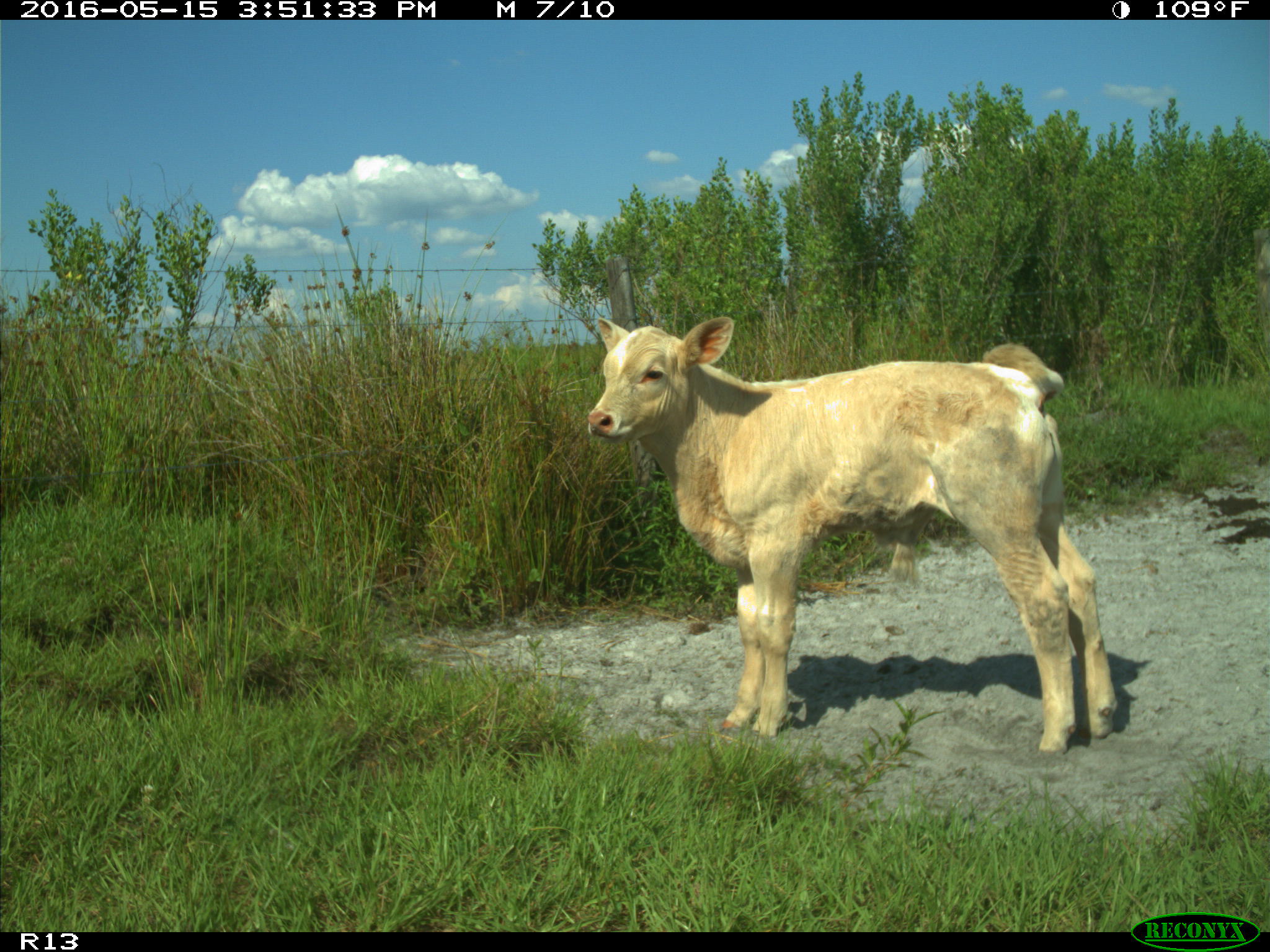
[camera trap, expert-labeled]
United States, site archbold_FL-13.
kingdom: Animalia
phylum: Chordata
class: Mammalia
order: Artiodactyla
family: Bovidae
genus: Bos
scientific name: Bos taurus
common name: domestic cow